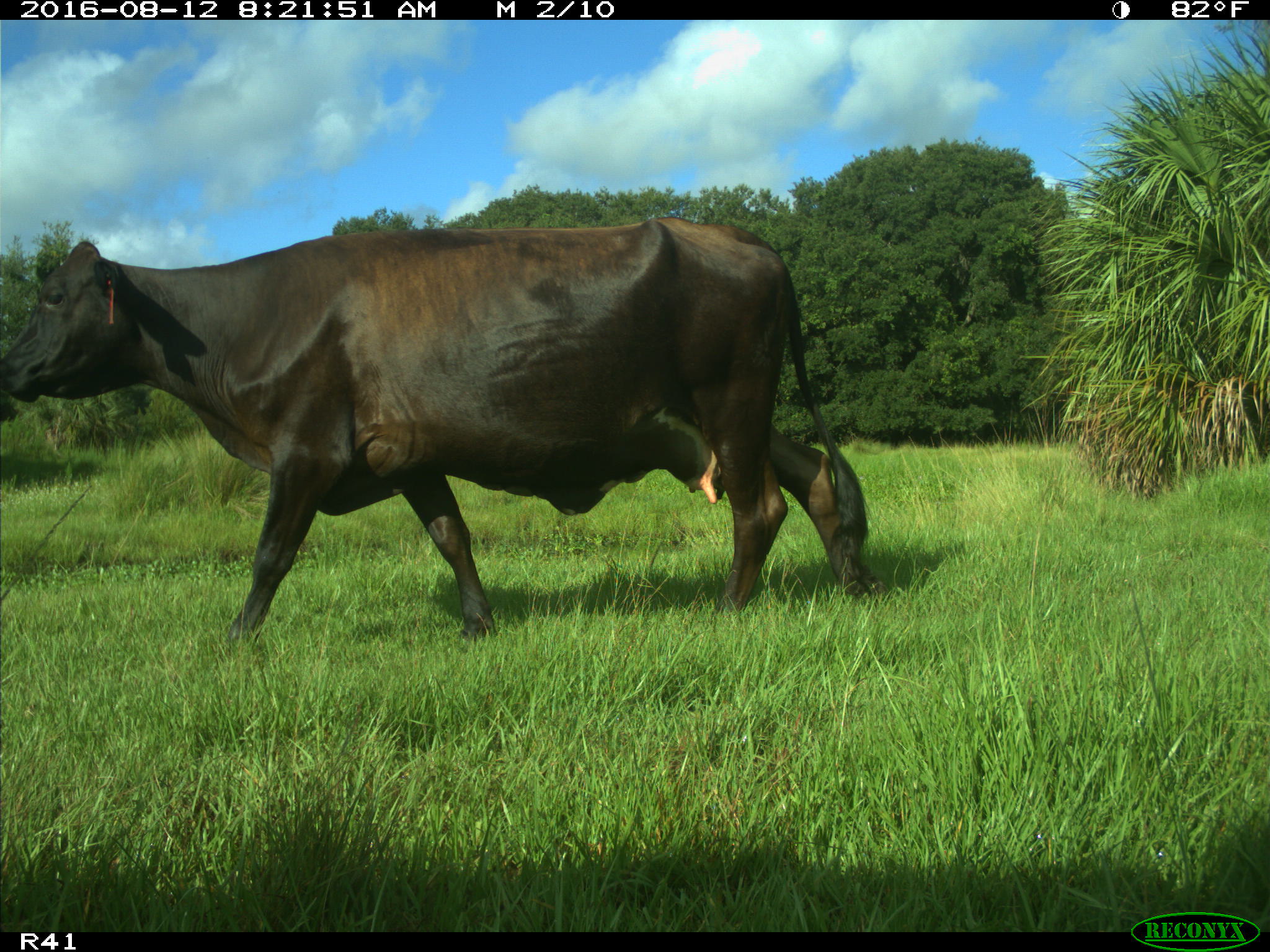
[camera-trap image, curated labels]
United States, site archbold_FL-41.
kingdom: Animalia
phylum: Chordata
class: Mammalia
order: Artiodactyla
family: Bovidae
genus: Bos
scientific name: Bos taurus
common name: domestic cow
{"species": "Bos taurus (domestic cow)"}